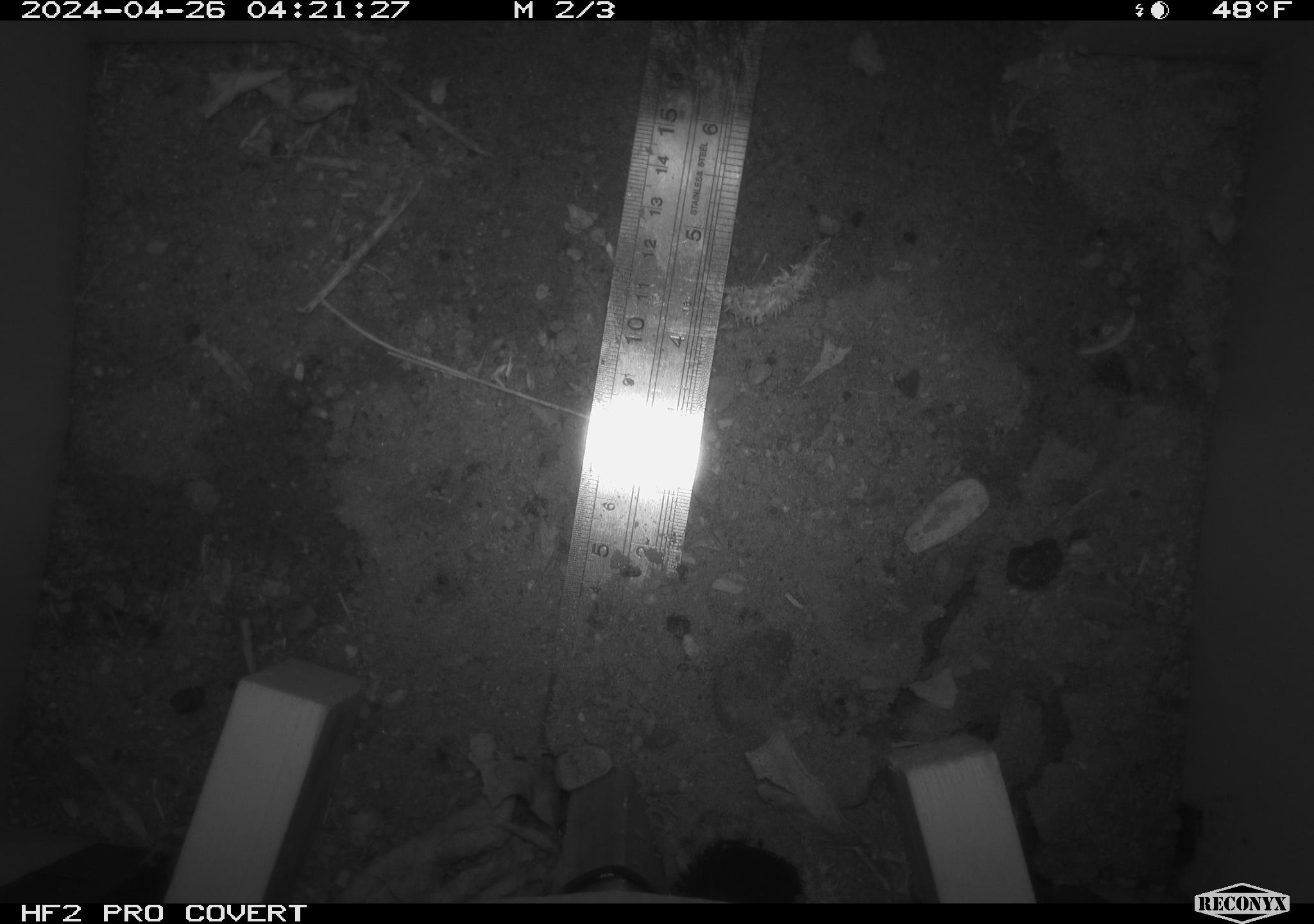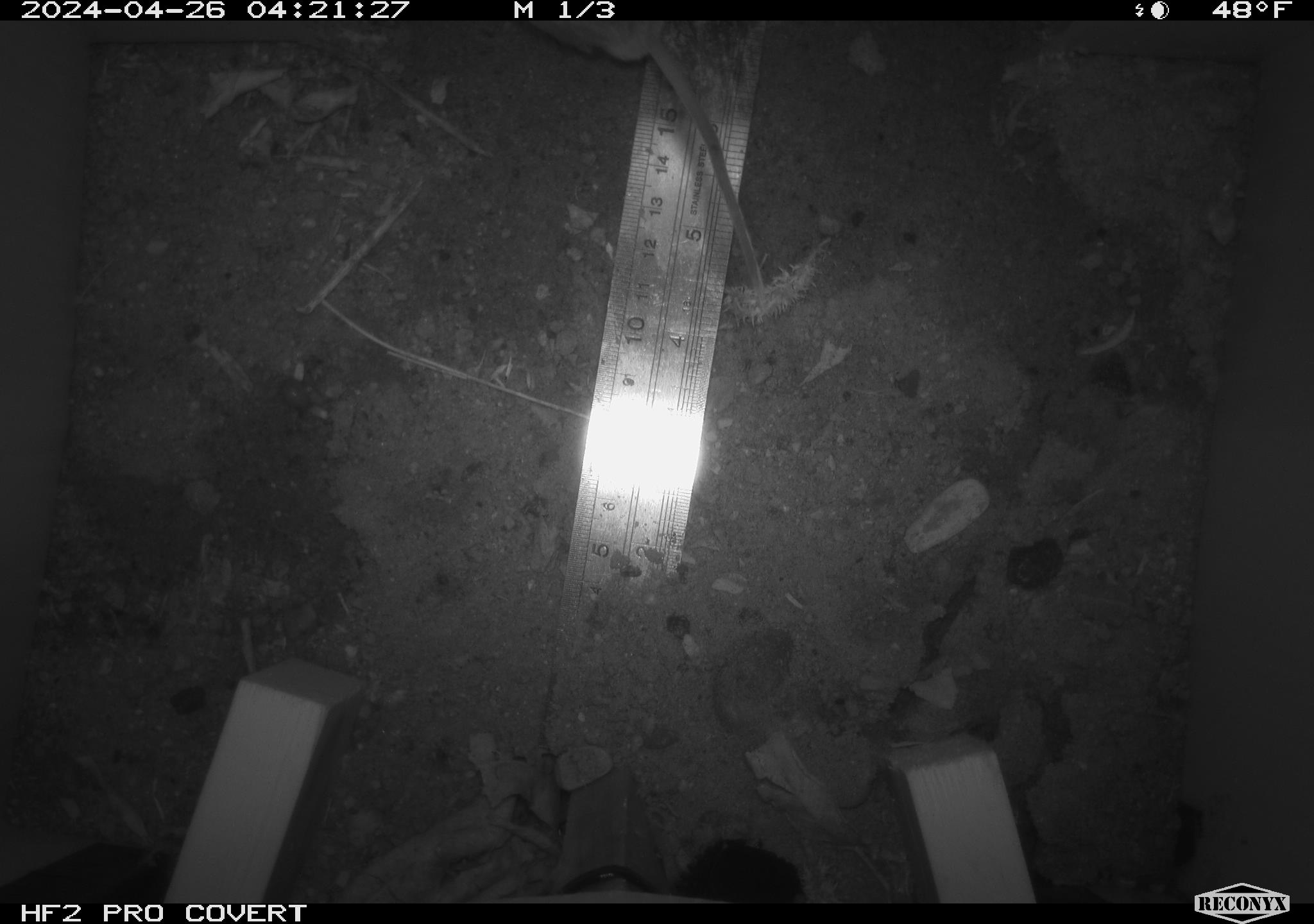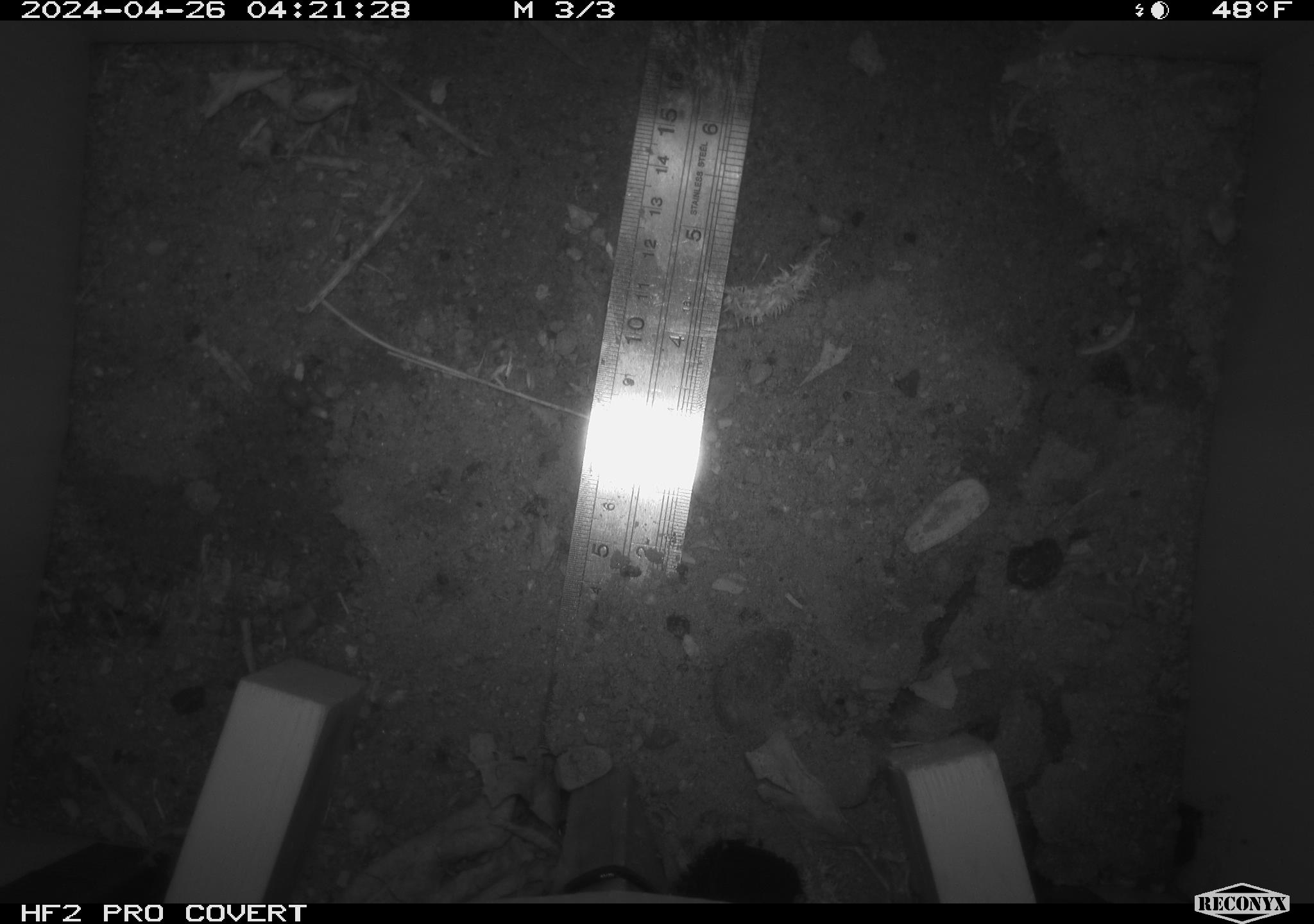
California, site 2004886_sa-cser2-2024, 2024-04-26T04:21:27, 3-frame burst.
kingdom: Animalia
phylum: Chordata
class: Mammalia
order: Rodentia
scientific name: Rodentia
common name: rodent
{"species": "rodent (Rodentia)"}